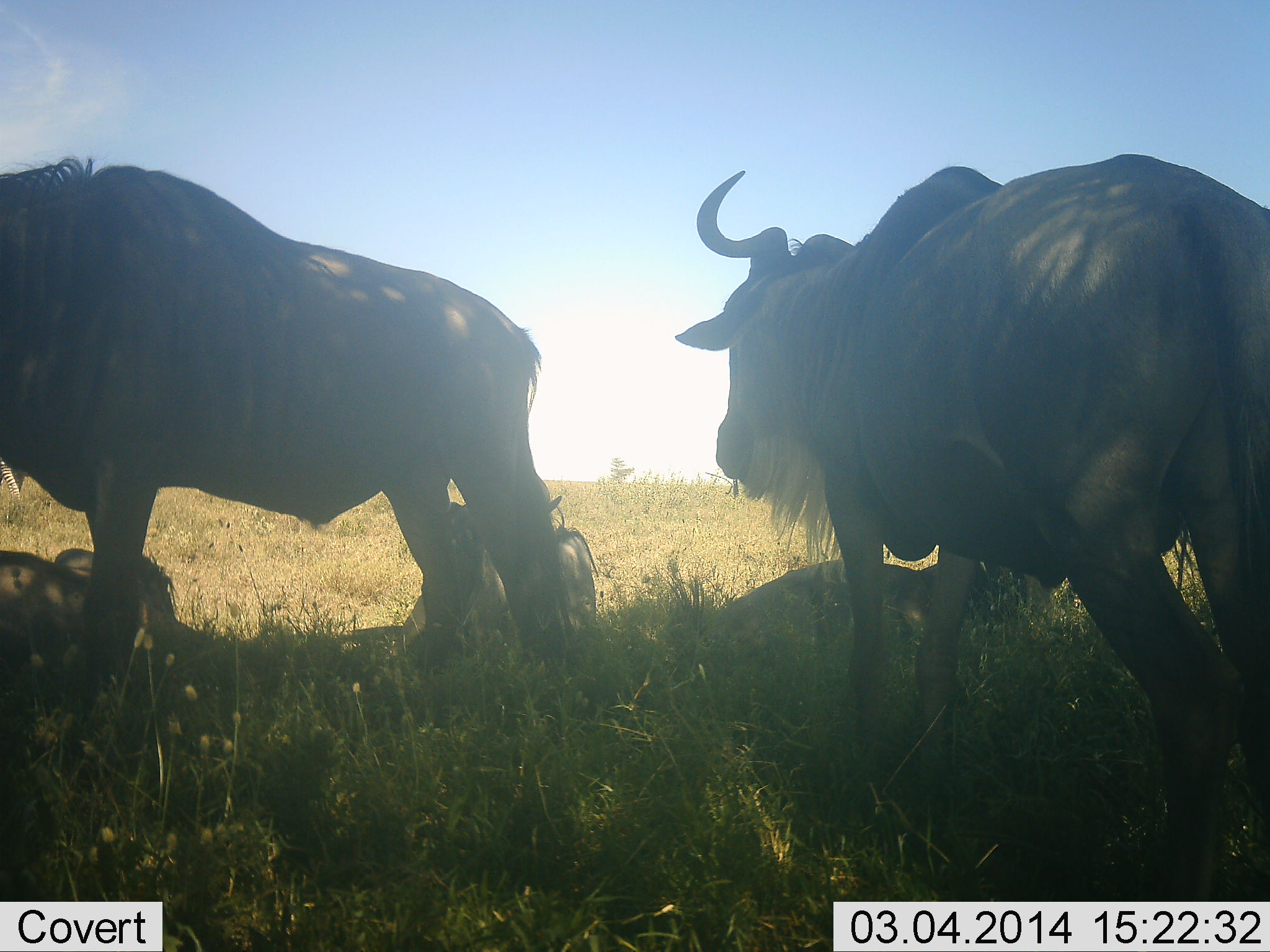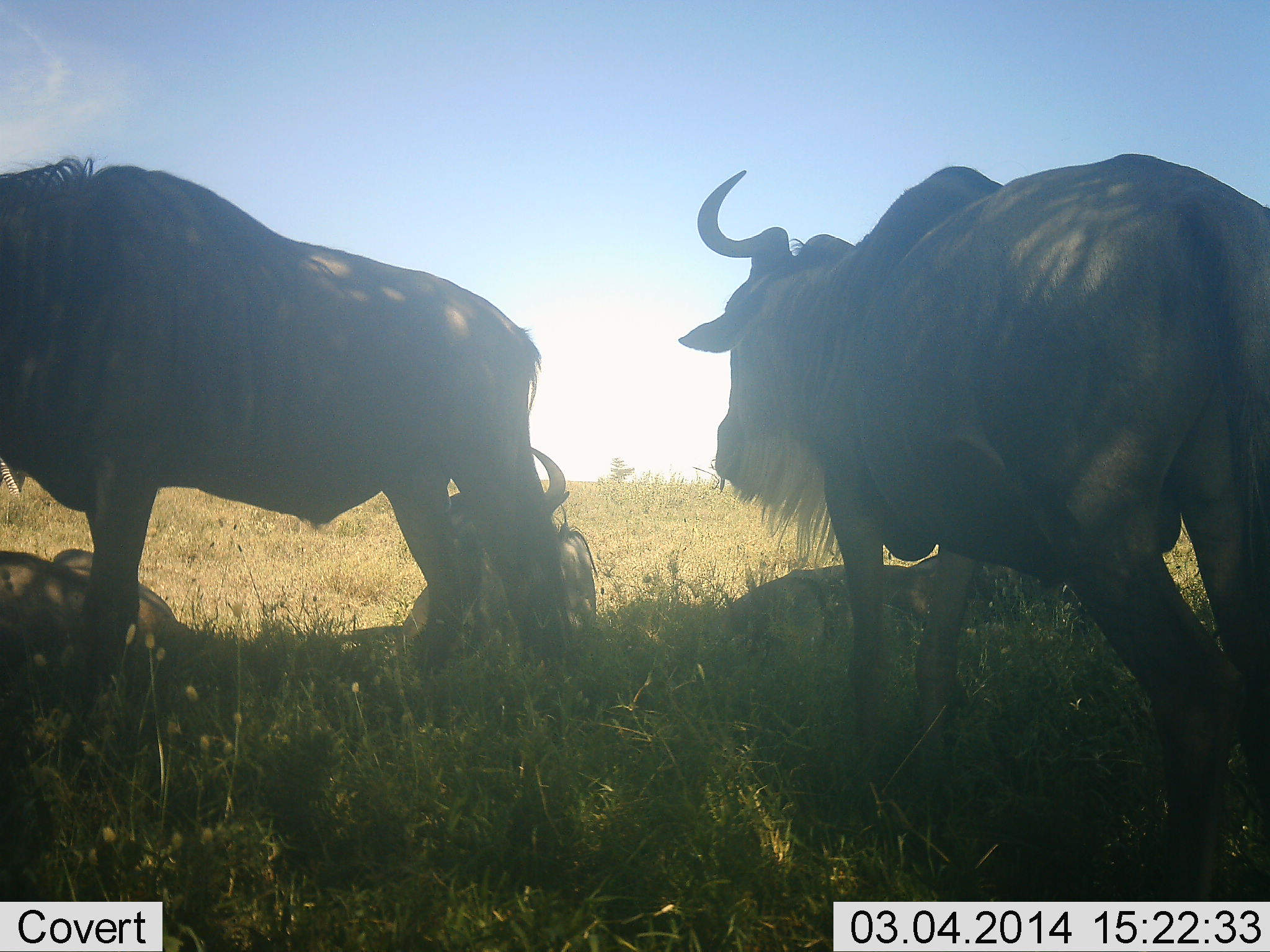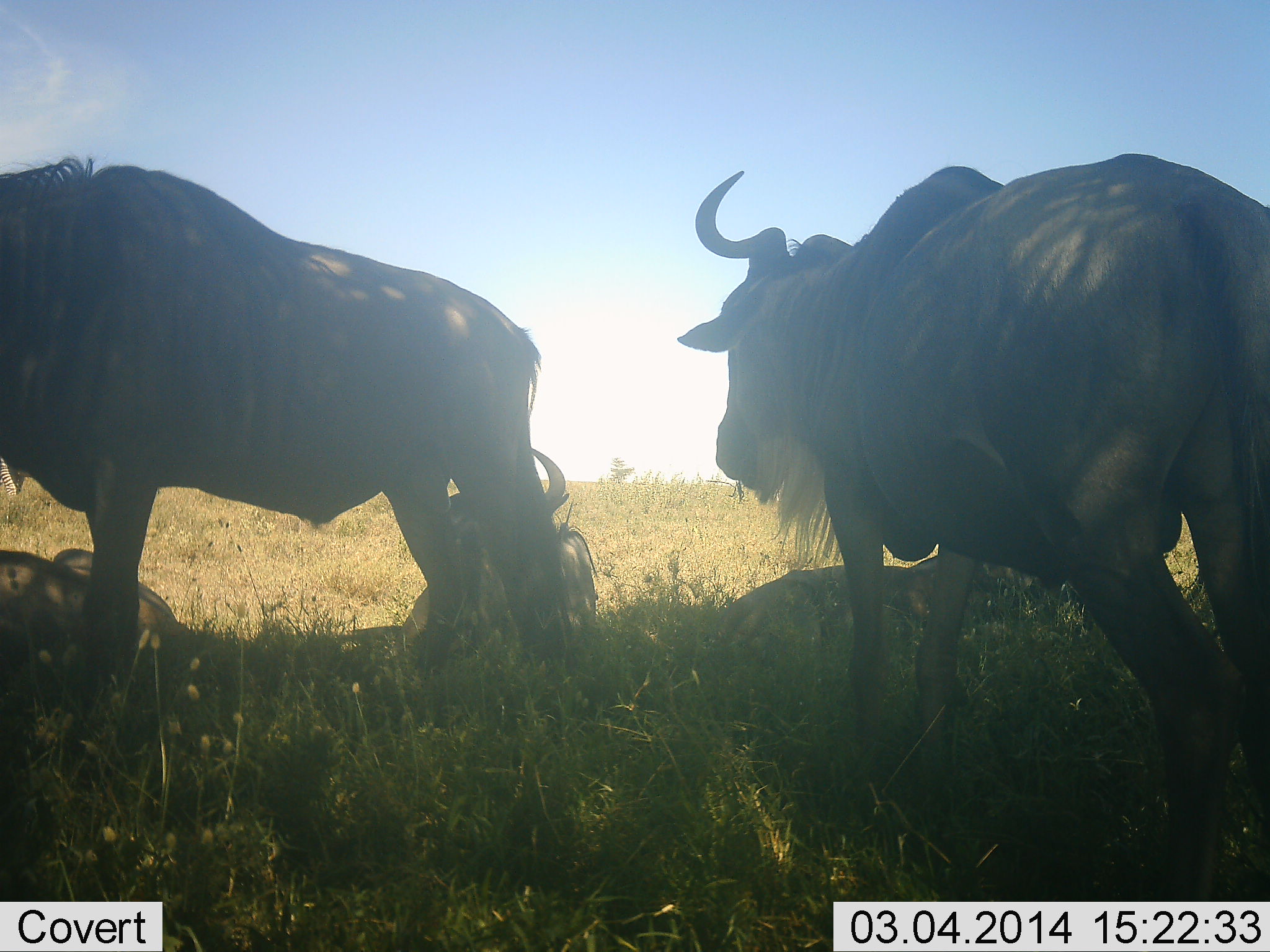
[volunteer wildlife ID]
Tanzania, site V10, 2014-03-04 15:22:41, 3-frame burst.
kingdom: Animalia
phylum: Chordata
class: Mammalia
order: Artiodactyla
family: Bovidae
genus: Connochaetes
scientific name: Connochaetes taurinus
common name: blue wildebeest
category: wildebeest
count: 5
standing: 73%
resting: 80%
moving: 5%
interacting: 3%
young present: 8%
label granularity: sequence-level